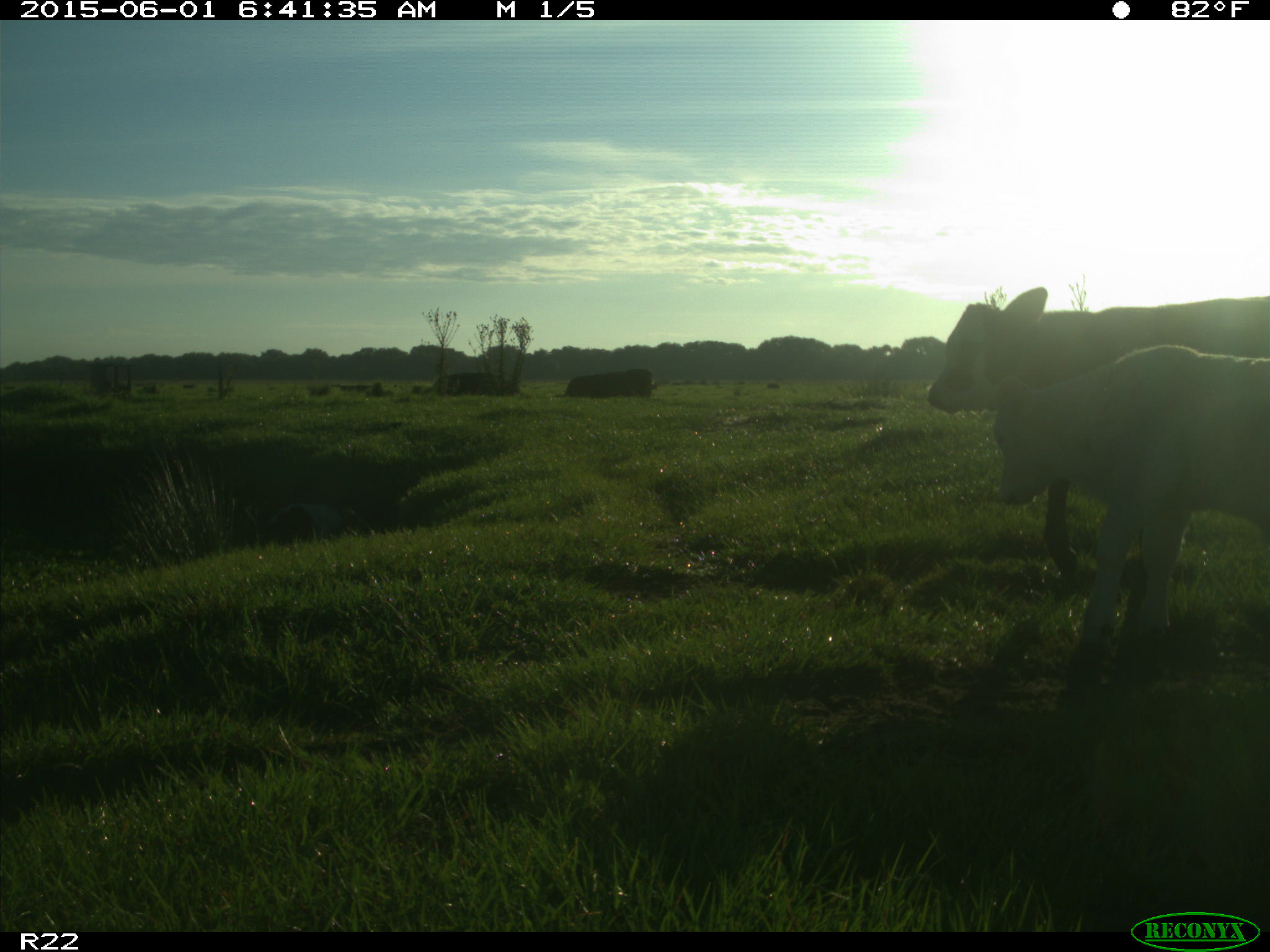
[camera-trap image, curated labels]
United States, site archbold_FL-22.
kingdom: Animalia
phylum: Chordata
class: Mammalia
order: Artiodactyla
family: Bovidae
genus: Bos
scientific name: Bos taurus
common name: domestic cow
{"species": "Bos taurus (domestic cow)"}